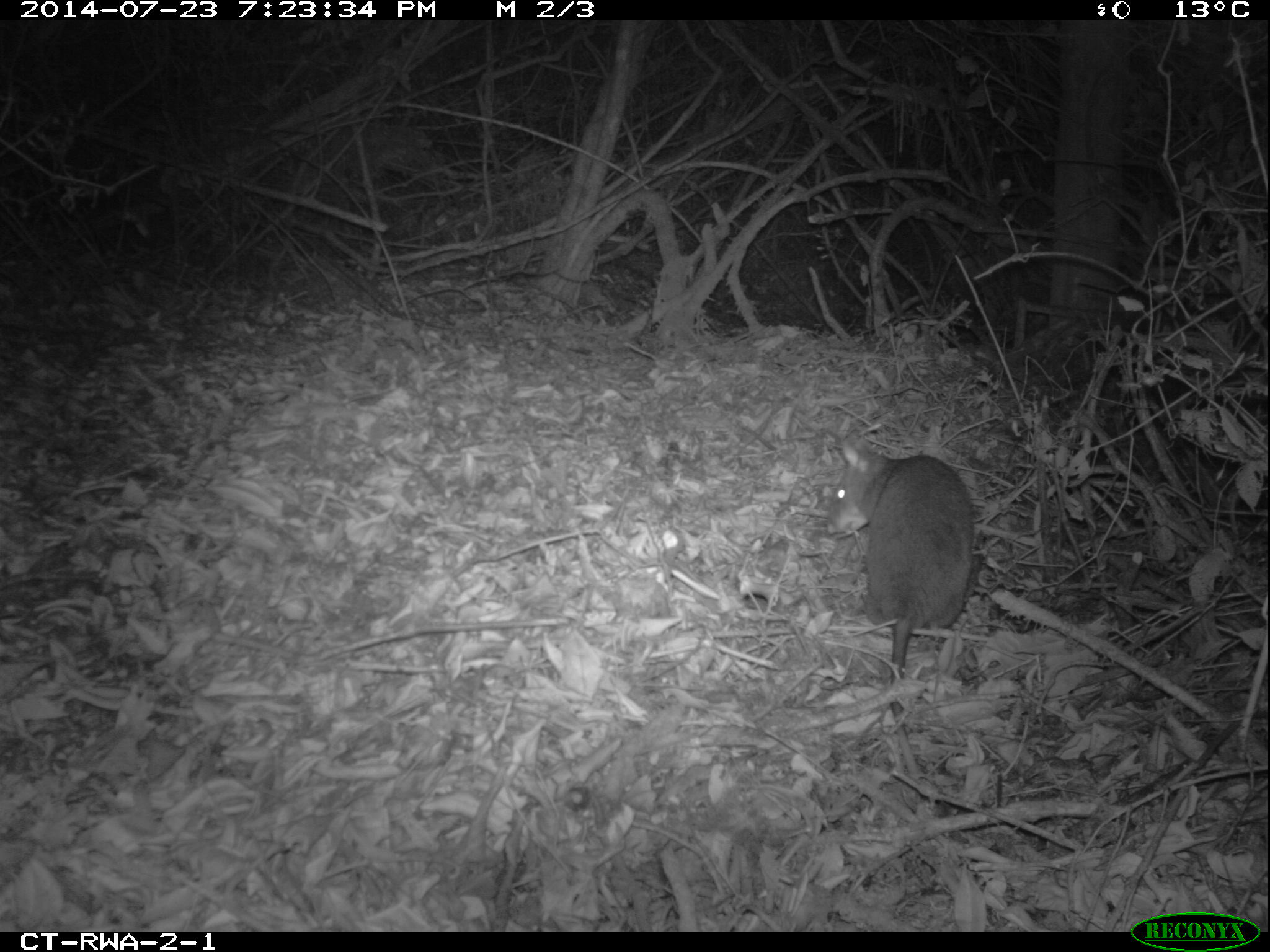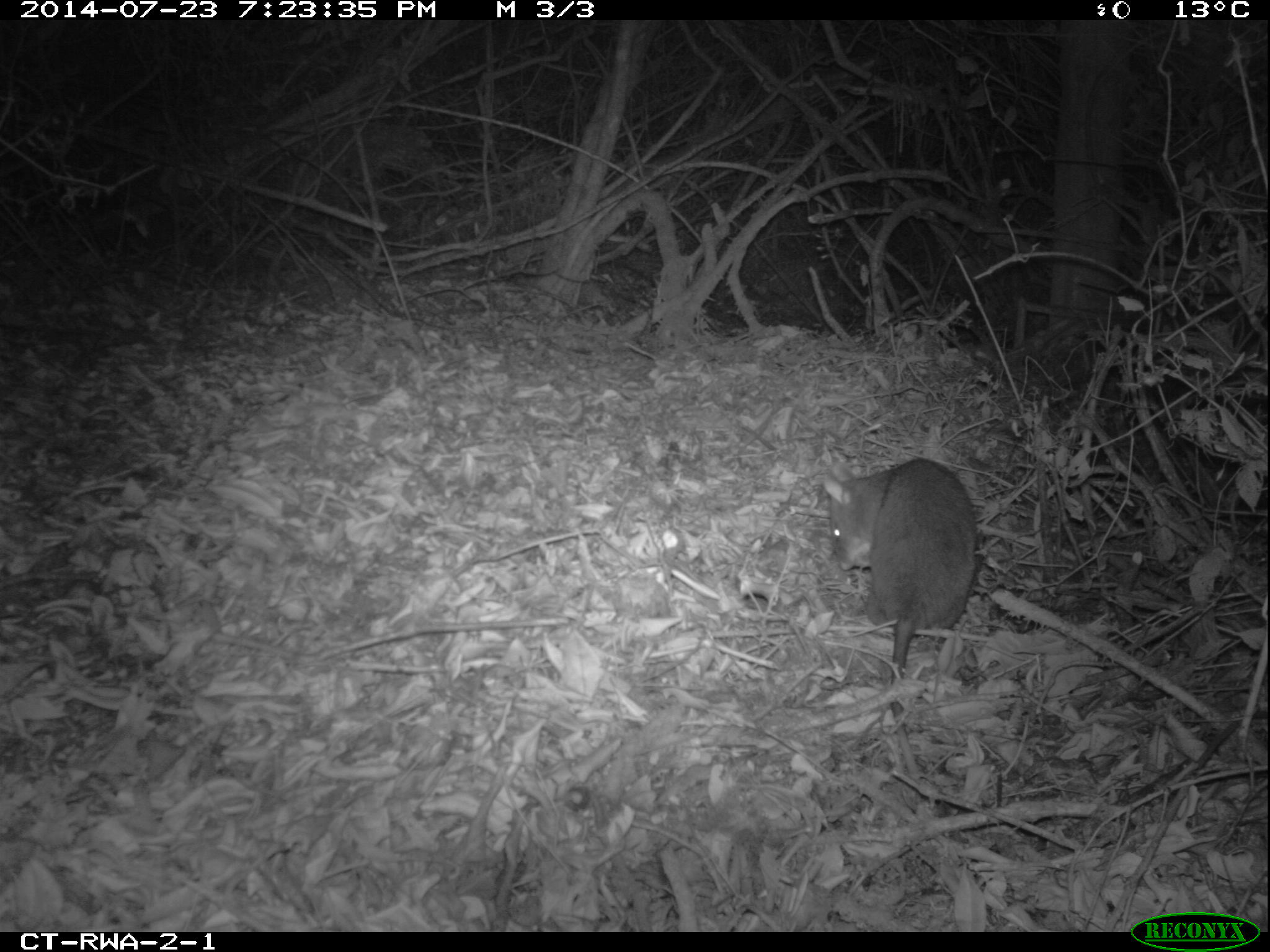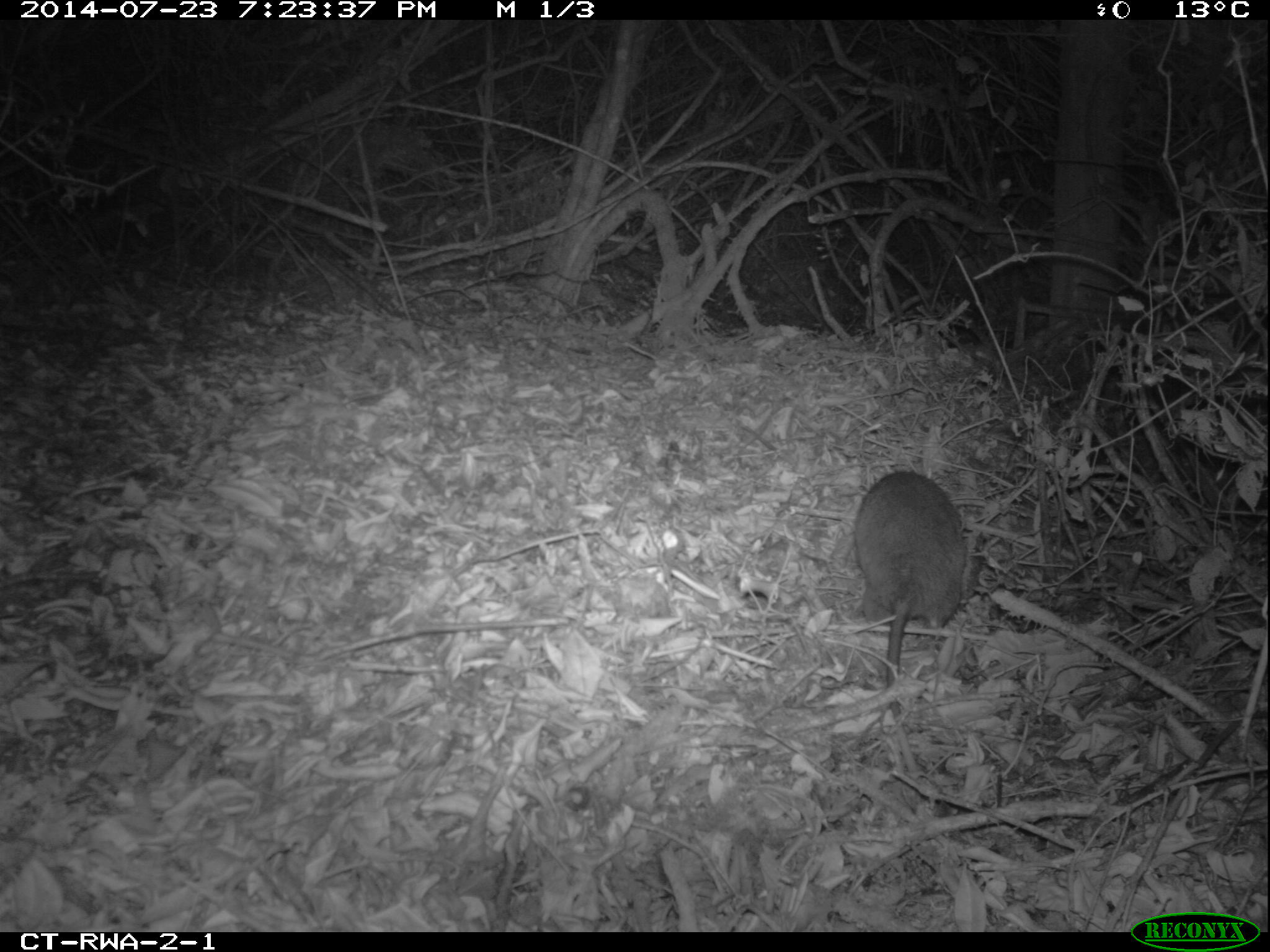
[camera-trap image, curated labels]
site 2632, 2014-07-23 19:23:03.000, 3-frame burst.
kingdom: Animalia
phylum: Chordata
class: Mammalia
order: Rodentia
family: Nesomyidae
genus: Cricetomys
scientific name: Cricetomys gambianus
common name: african giant pouched rat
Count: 1.